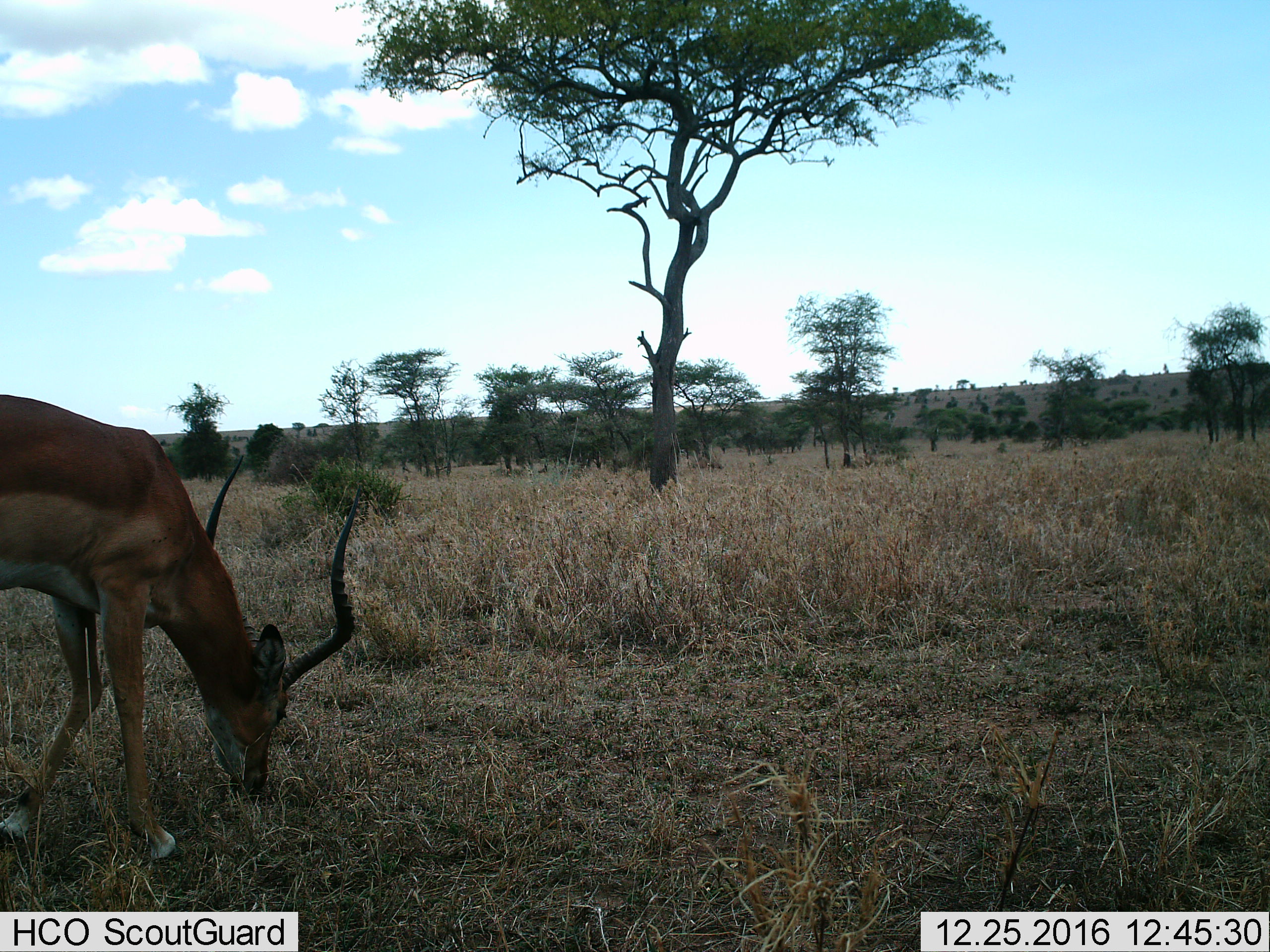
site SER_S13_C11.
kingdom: Animalia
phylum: Chordata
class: Mammalia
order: Artiodactyla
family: Bovidae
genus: Aepyceros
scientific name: Aepyceros melampus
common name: impala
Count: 1.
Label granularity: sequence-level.